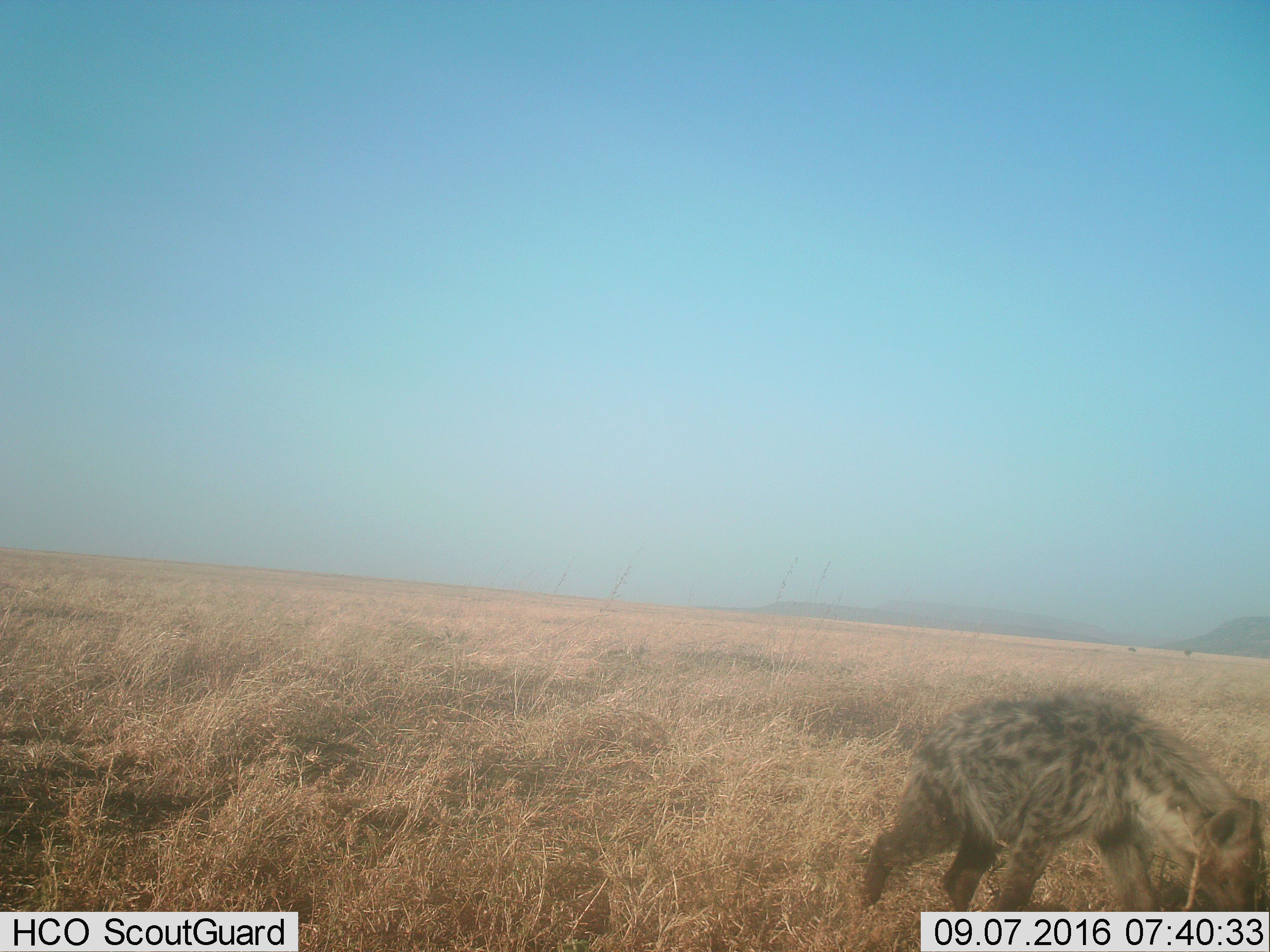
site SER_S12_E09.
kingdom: Animalia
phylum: Chordata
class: Mammalia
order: Carnivora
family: Hyaenidae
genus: Crocuta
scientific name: Crocuta crocuta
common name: spotted hyena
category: hyenaspotted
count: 1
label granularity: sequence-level